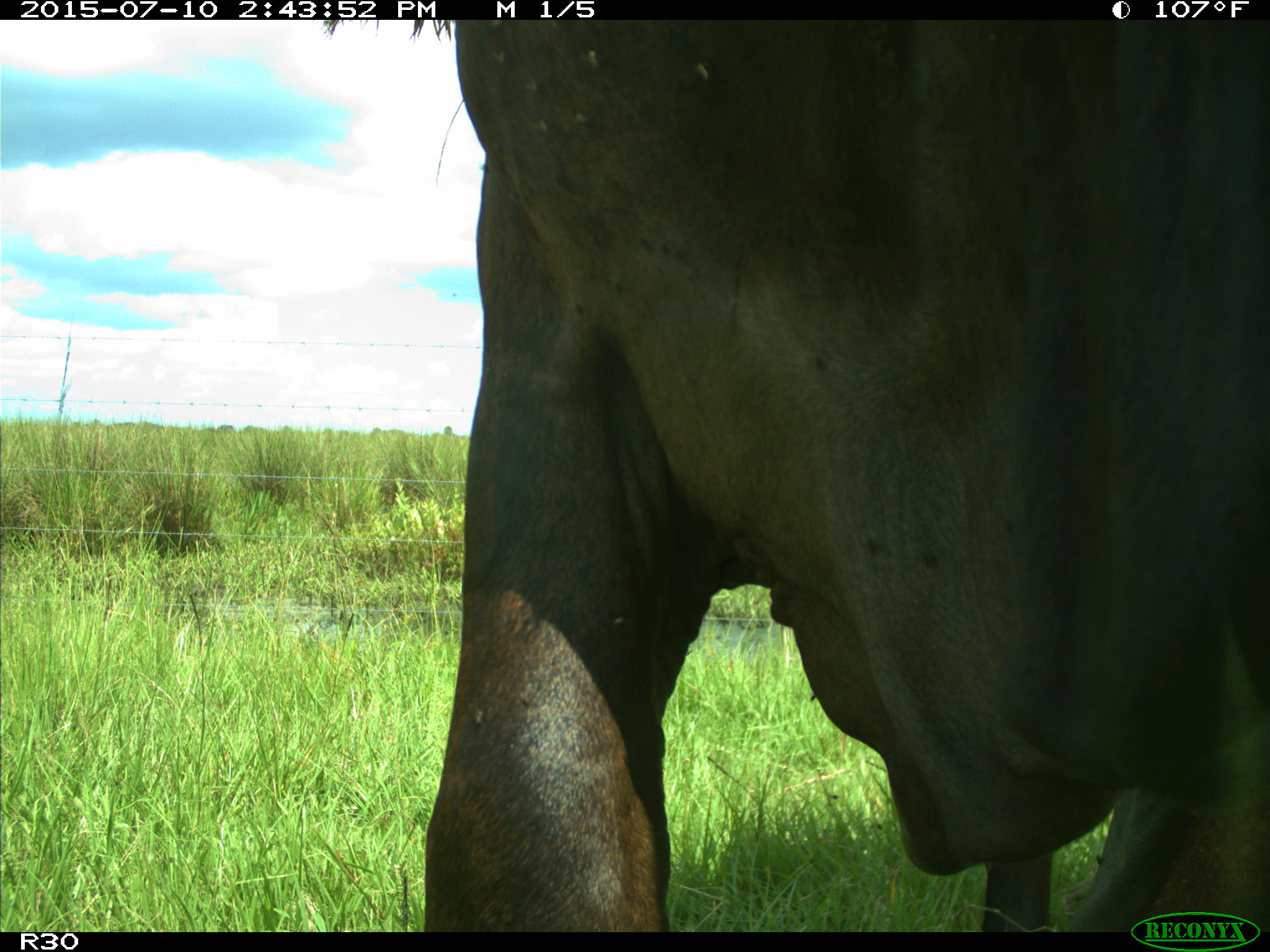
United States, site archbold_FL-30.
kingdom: Animalia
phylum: Chordata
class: Mammalia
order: Artiodactyla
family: Bovidae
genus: Bos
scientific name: Bos taurus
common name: domestic cow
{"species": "Bos taurus (domestic cow)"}